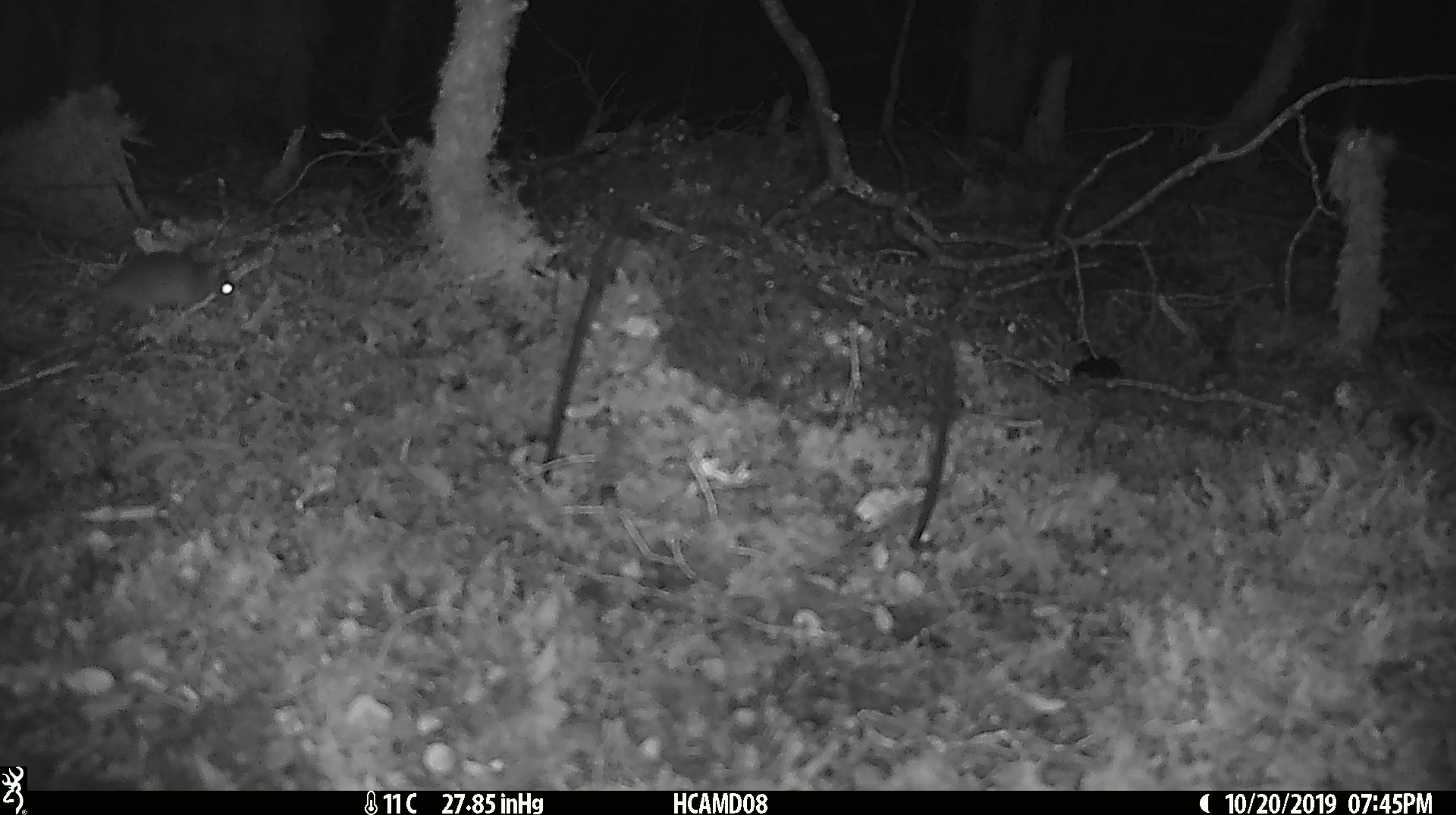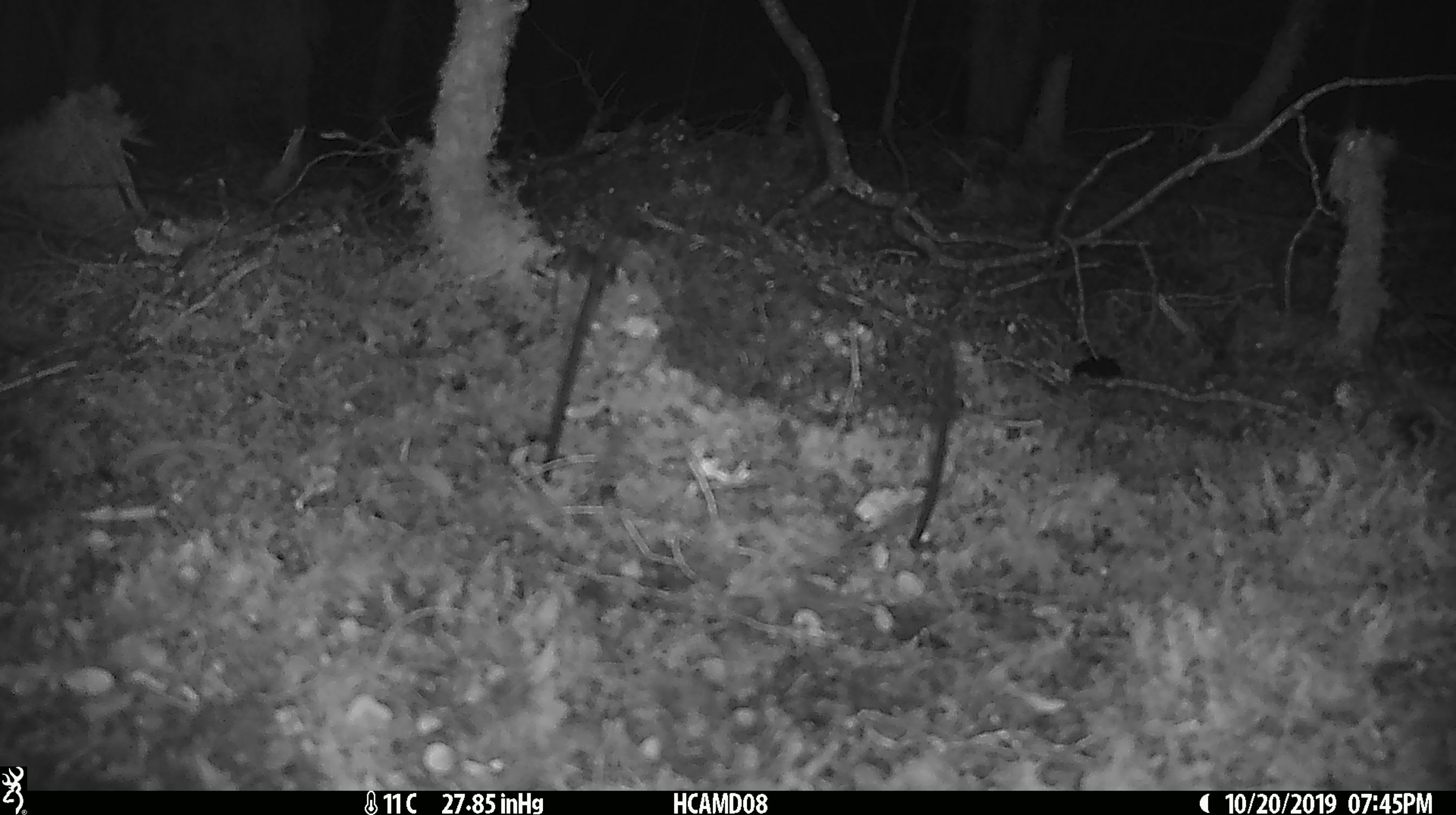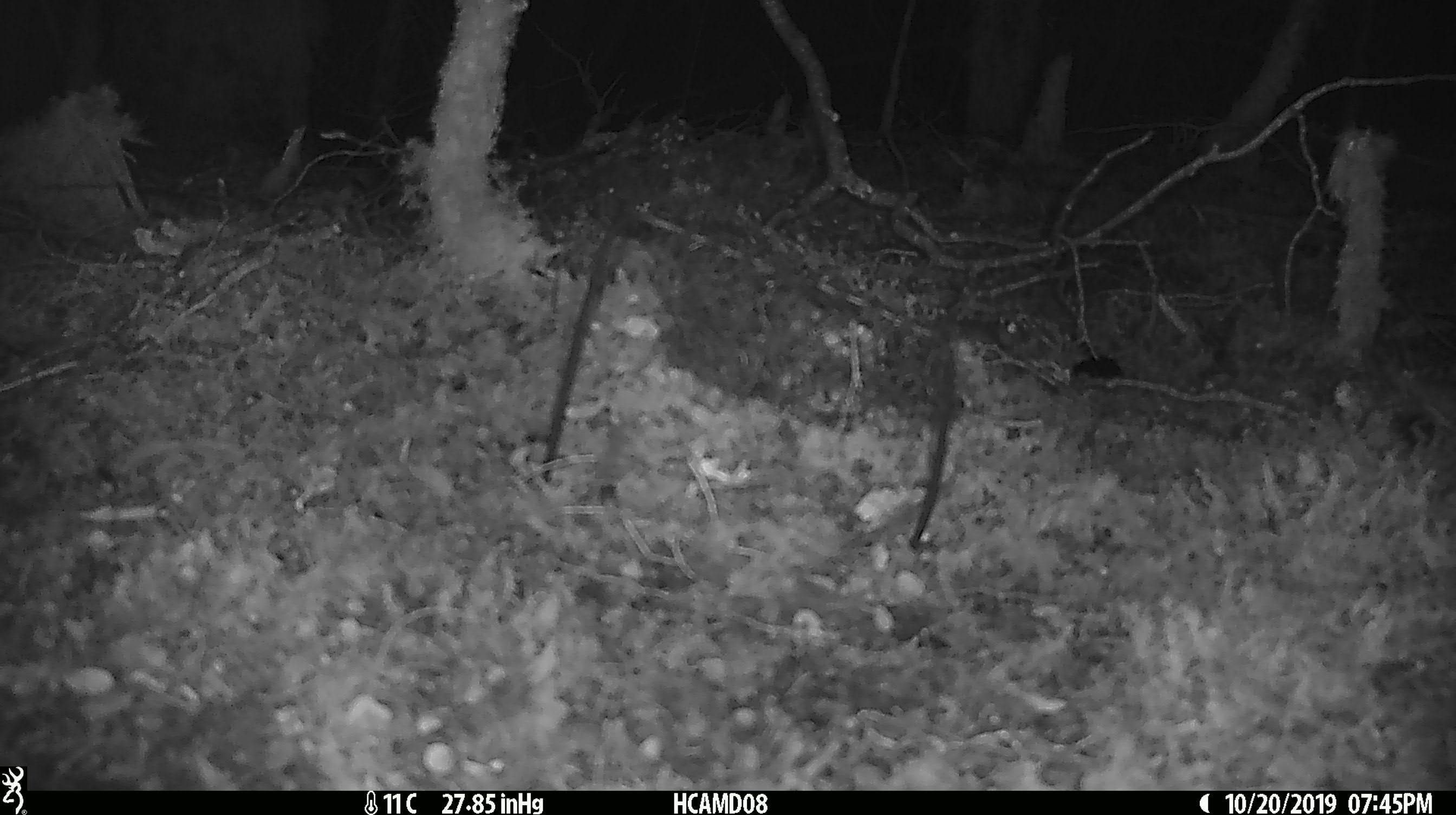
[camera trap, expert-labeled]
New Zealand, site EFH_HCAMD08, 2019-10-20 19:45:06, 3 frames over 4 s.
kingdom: Animalia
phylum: Chordata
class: Mammalia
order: Rodentia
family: Muridae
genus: Mus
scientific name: Mus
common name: mouse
Mouse (Mus).